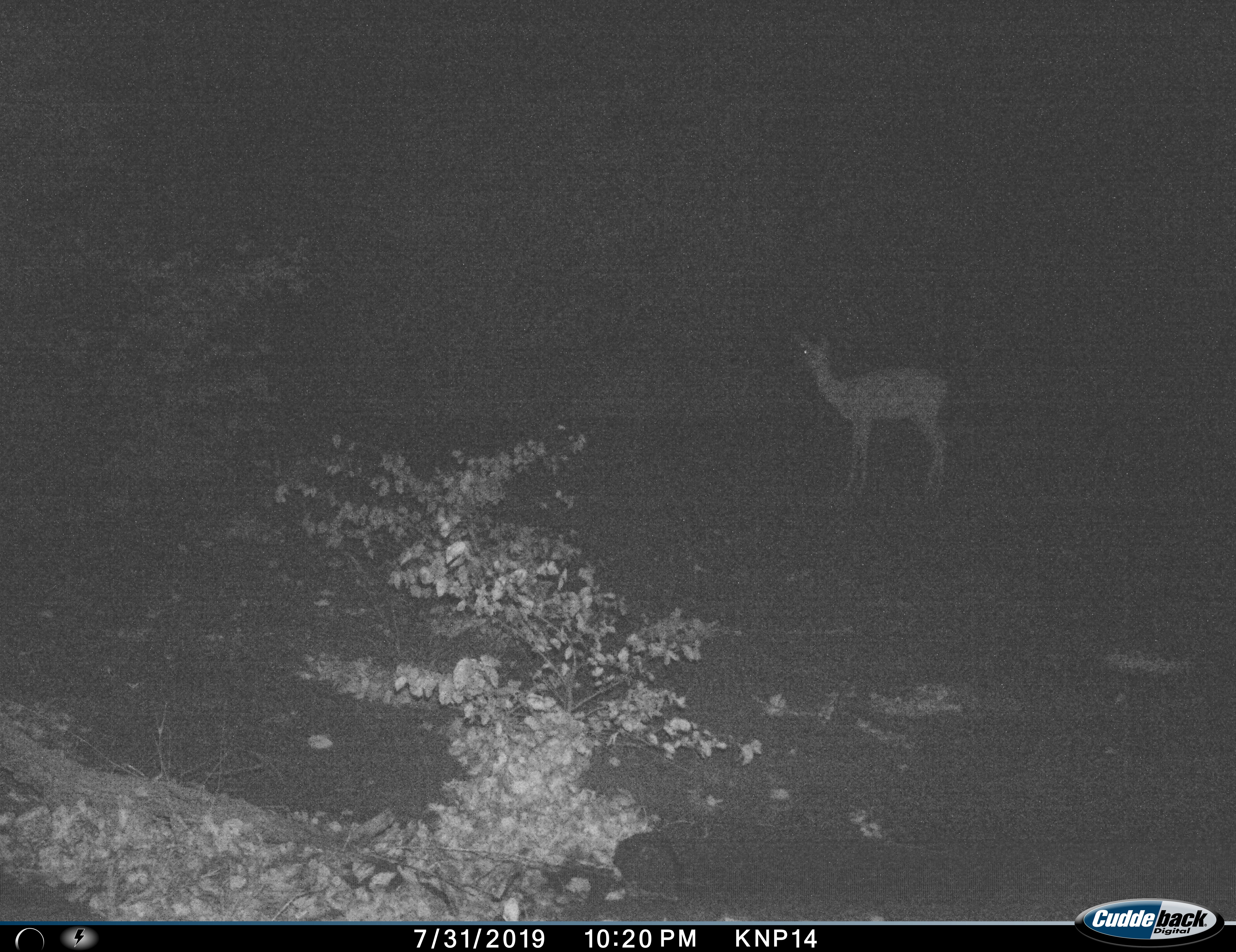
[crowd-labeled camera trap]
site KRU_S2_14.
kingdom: Animalia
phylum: Chordata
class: Mammalia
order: Artiodactyla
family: Bovidae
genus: Aepyceros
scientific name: Aepyceros melampus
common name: impala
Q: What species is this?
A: Impala (Aepyceros melampus).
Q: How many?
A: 1.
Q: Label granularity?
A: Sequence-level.